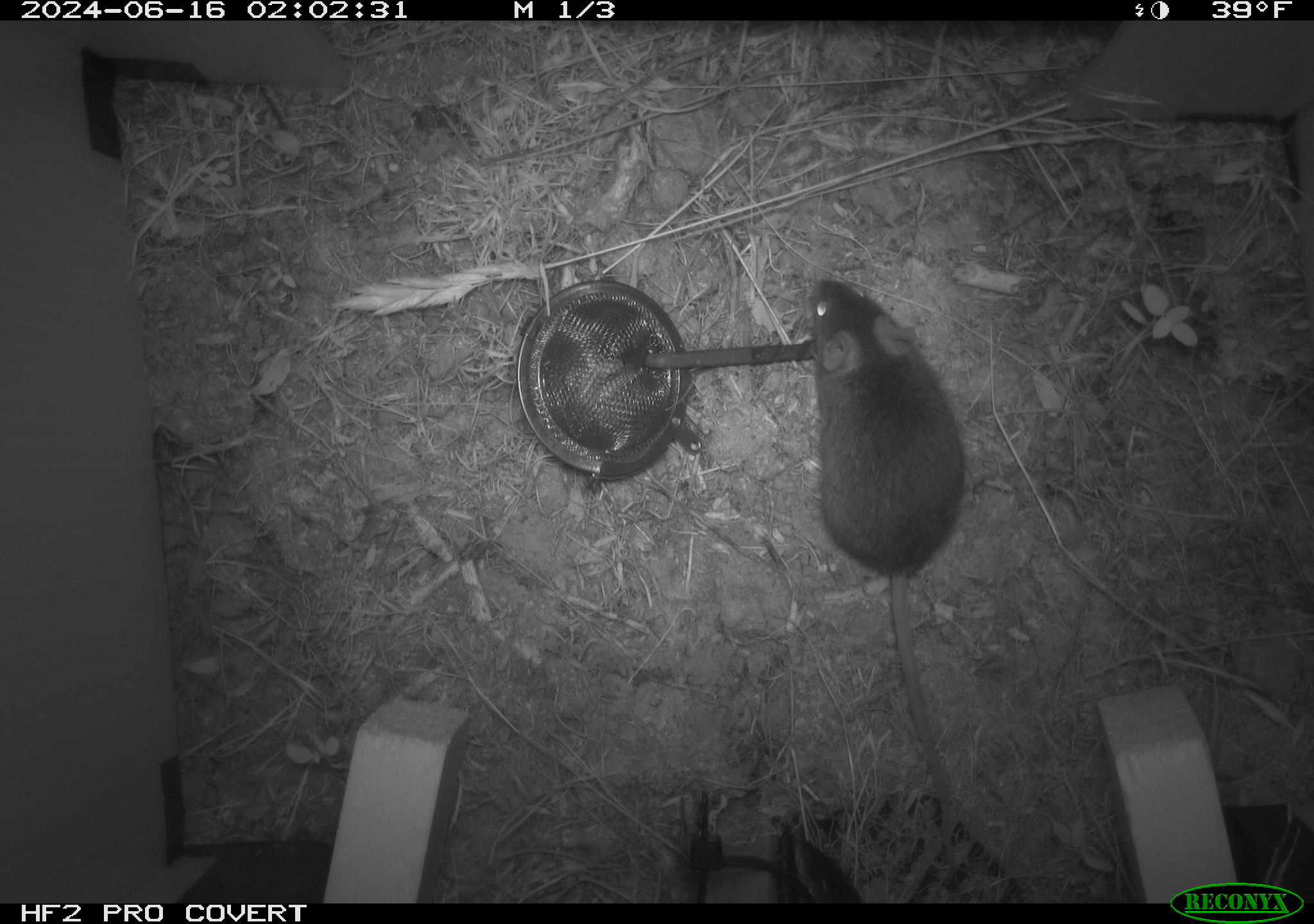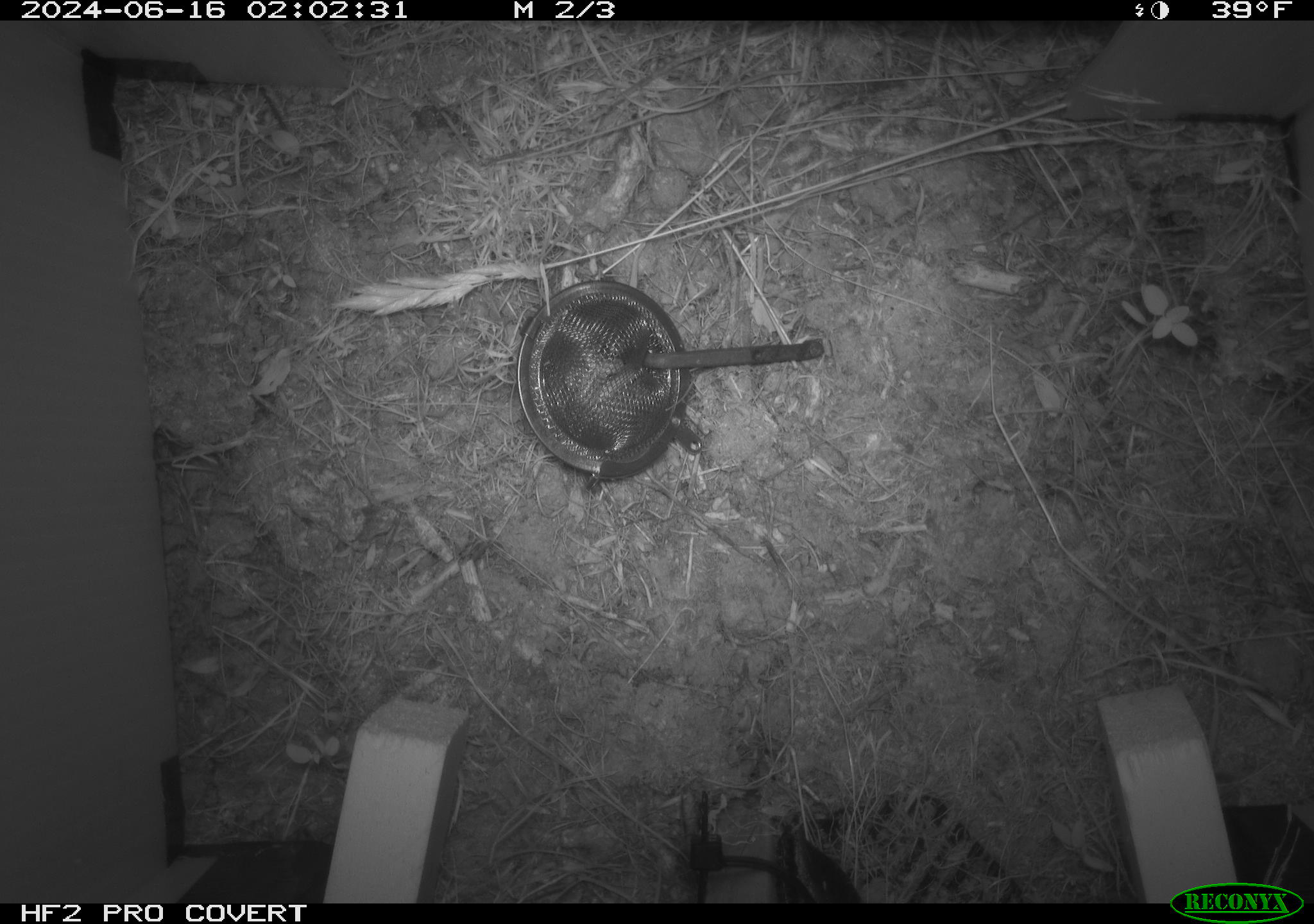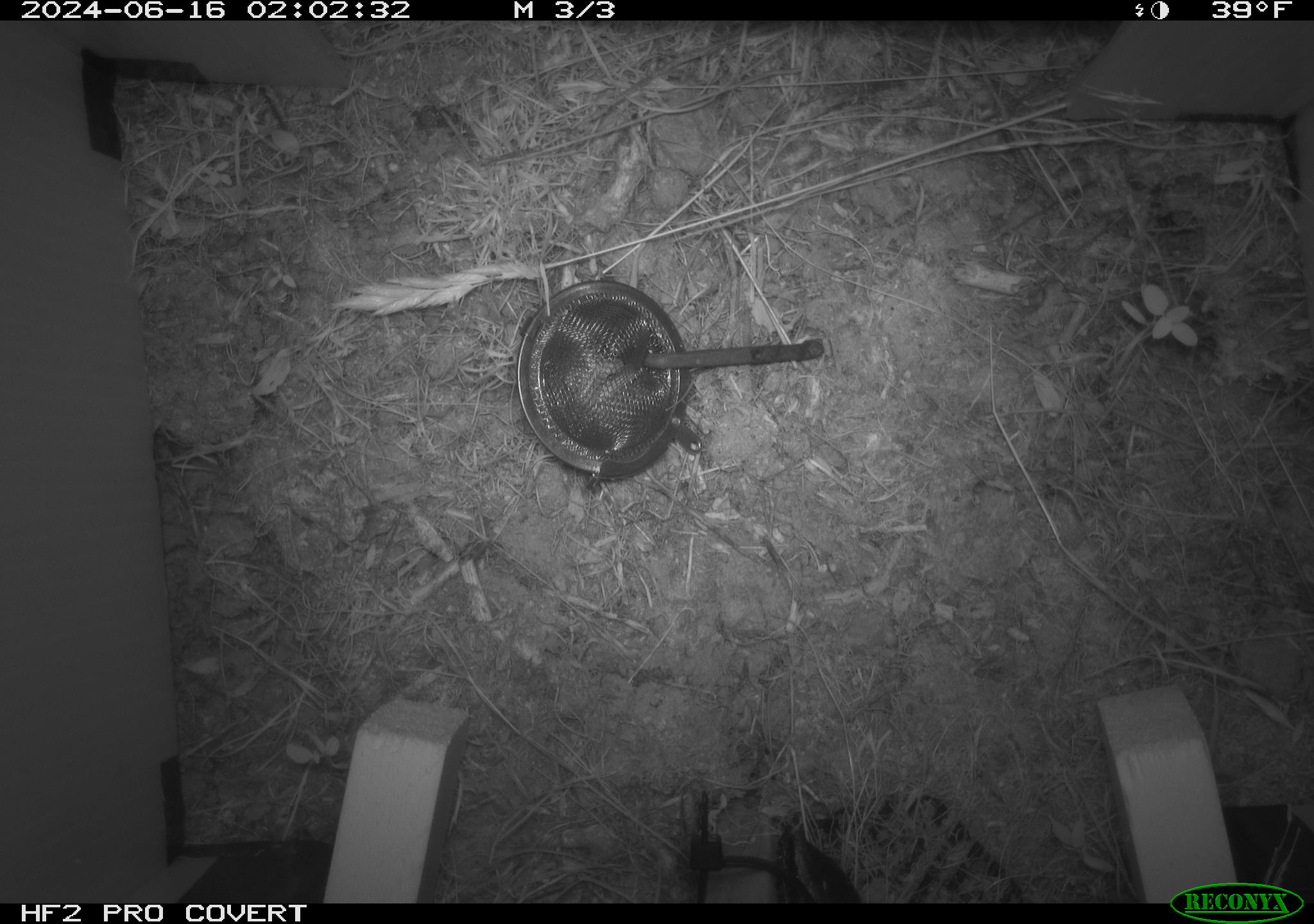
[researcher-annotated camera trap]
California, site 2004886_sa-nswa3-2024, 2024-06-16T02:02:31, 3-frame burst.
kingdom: Animalia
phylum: Chordata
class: Mammalia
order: Rodentia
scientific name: Rodentia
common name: rodent